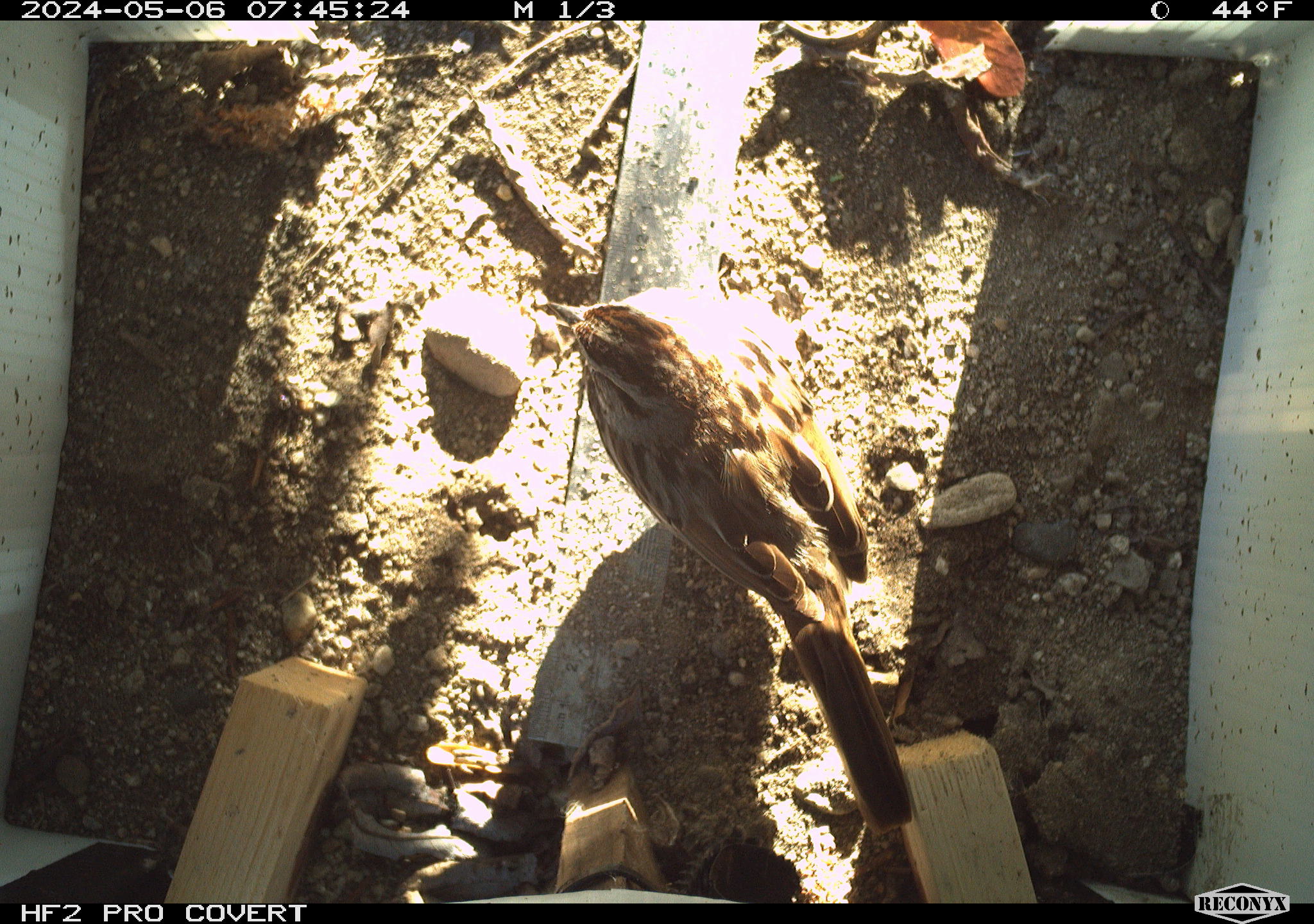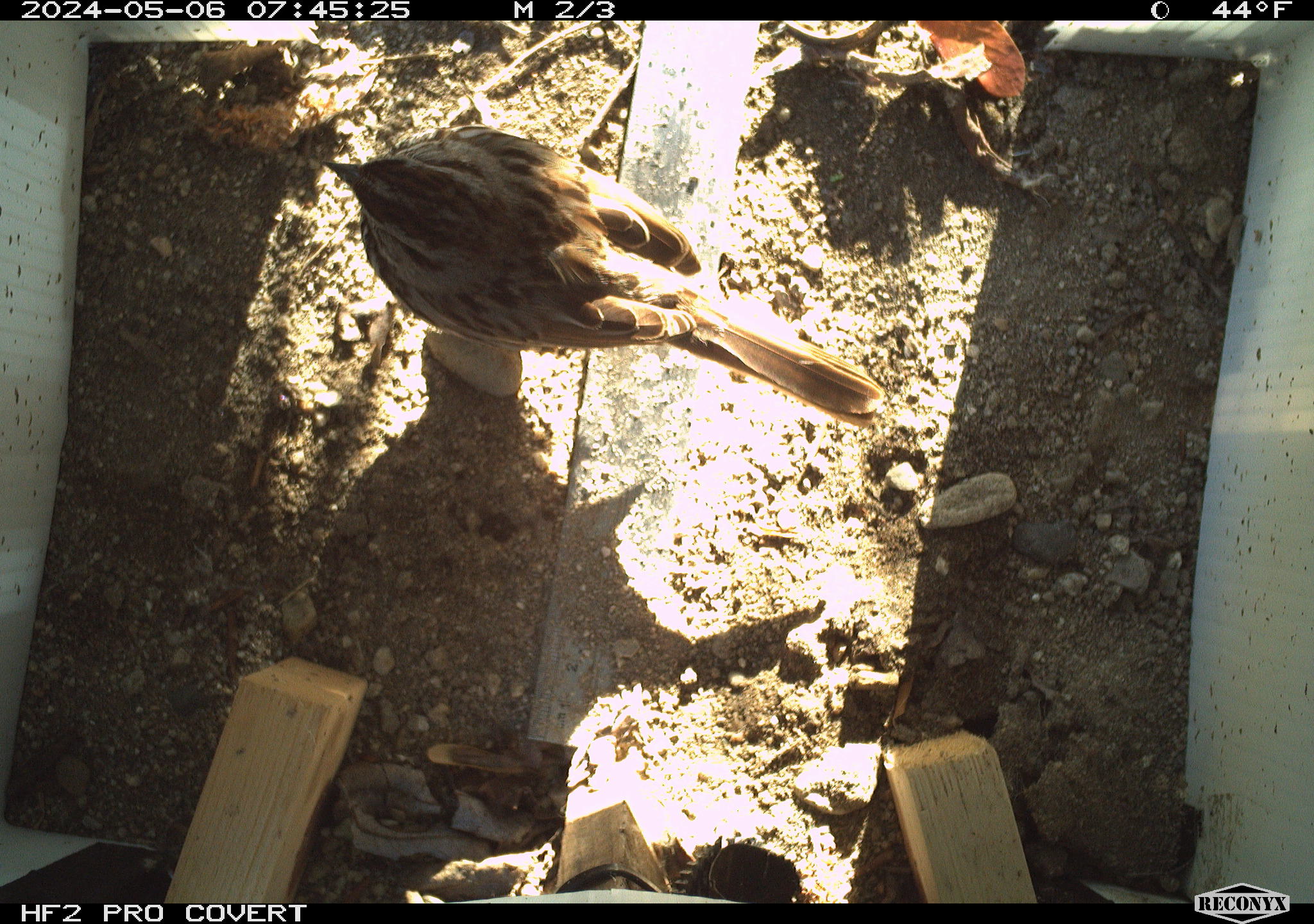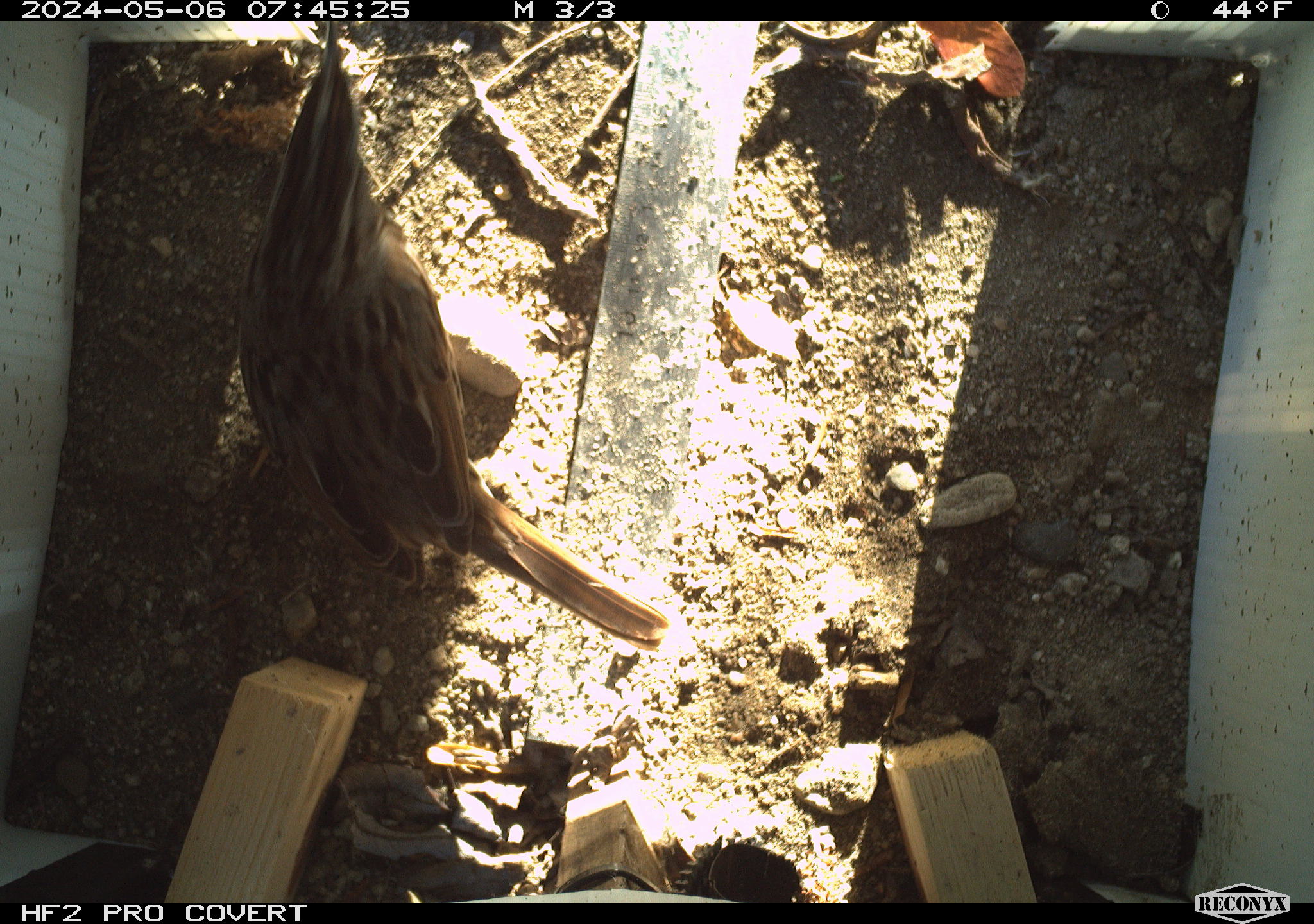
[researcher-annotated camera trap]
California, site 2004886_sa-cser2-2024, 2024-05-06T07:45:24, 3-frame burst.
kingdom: Animalia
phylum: Chordata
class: Aves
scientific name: Aves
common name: bird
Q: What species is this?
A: Bird (Aves).